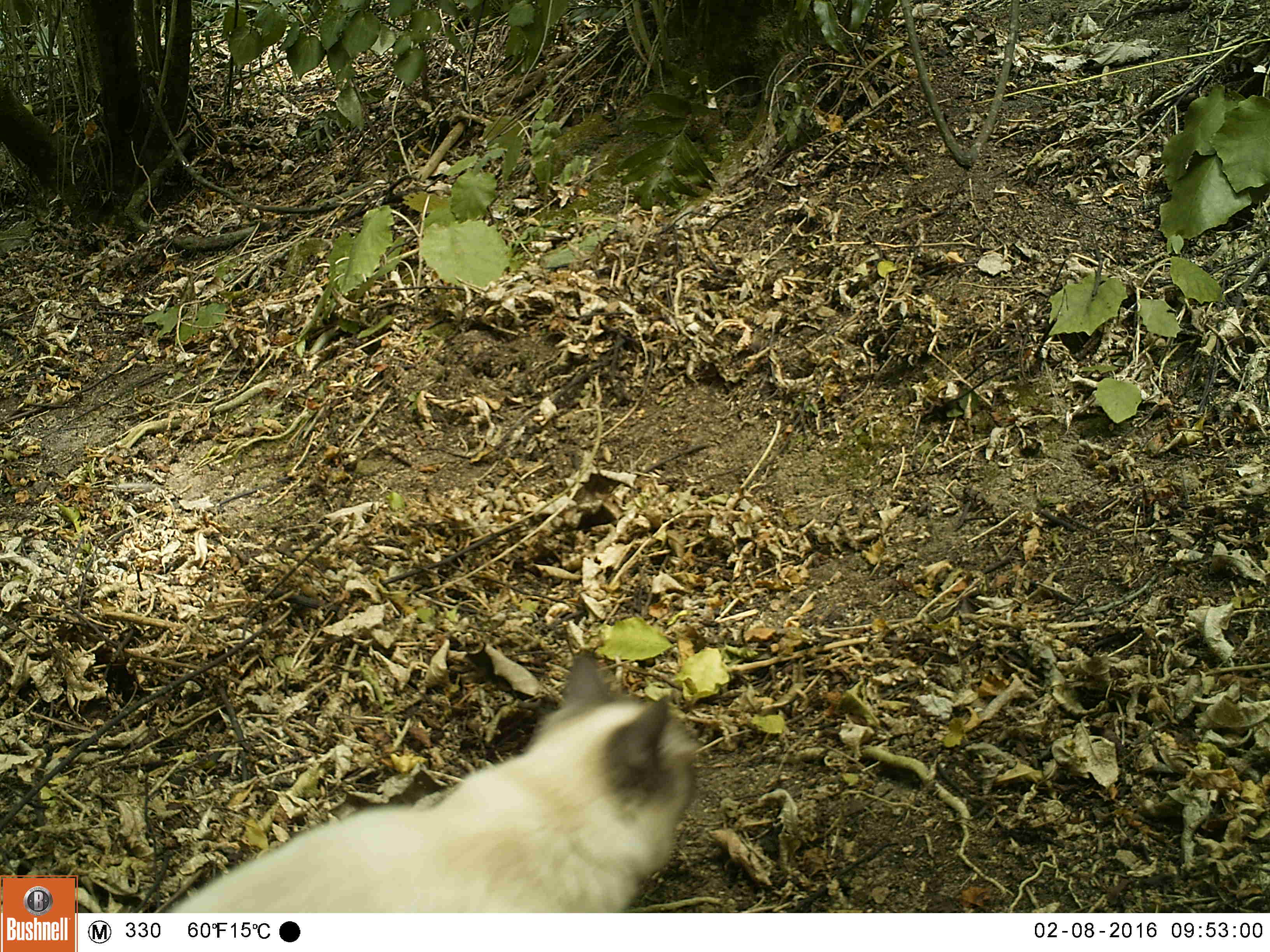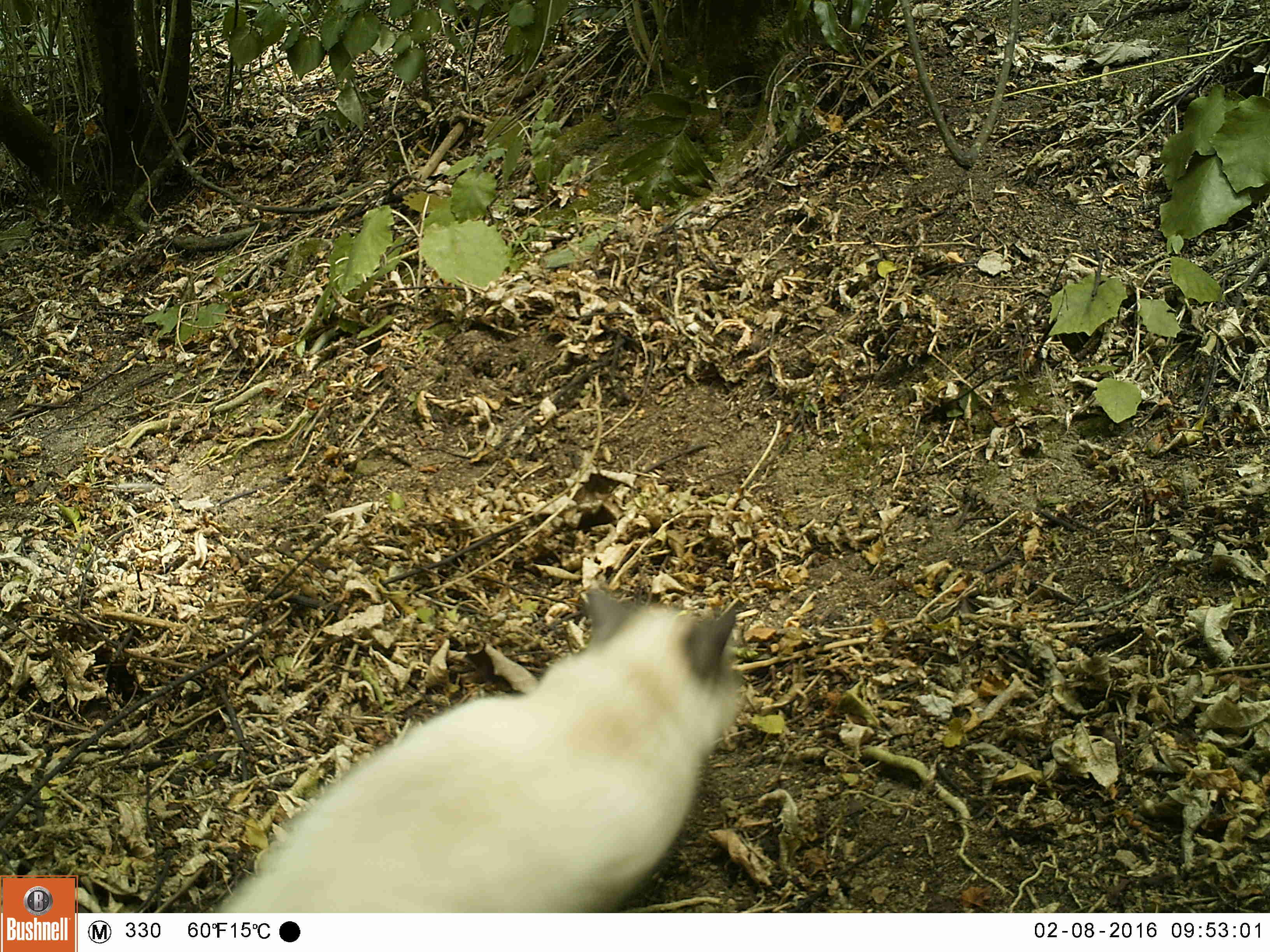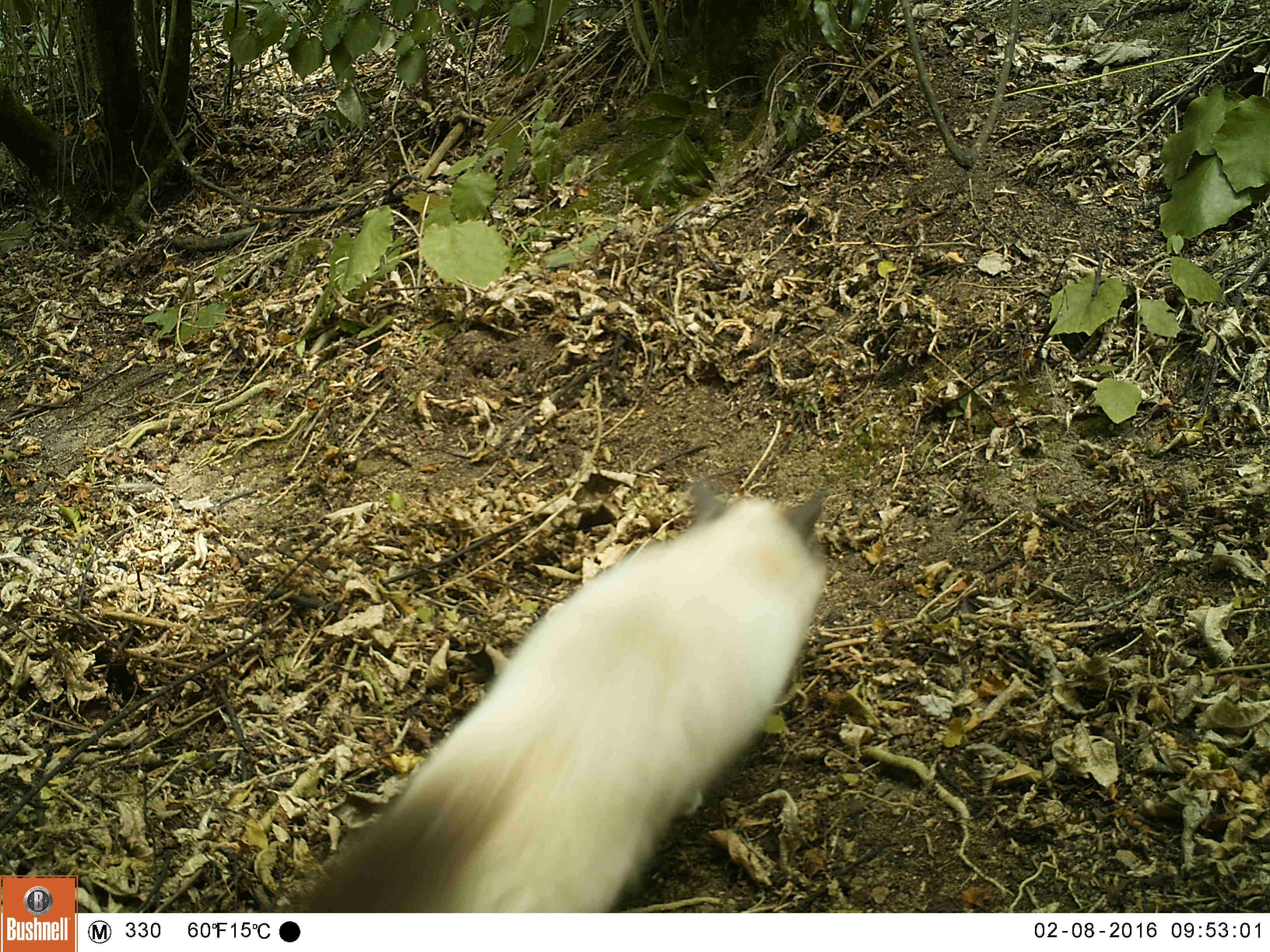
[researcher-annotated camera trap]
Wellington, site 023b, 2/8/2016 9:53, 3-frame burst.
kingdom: Animalia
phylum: Chordata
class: Mammalia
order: Carnivora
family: Felidae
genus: Felis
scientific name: Felis catus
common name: cat